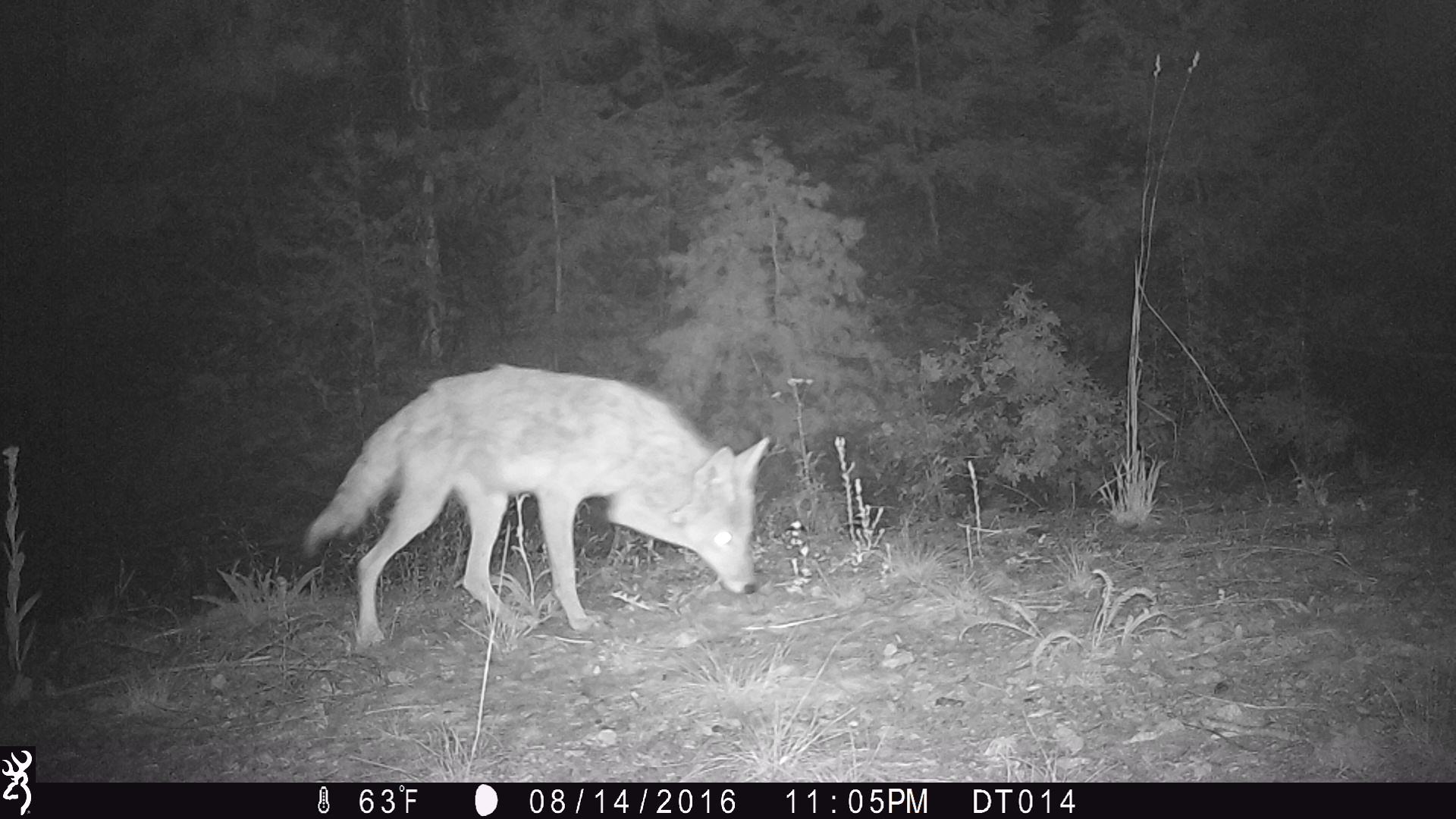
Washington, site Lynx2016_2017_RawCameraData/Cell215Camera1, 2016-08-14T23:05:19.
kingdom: Animalia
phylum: Chordata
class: Mammalia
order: Carnivora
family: Canidae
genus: Canis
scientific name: Canis latrans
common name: coyote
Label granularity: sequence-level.